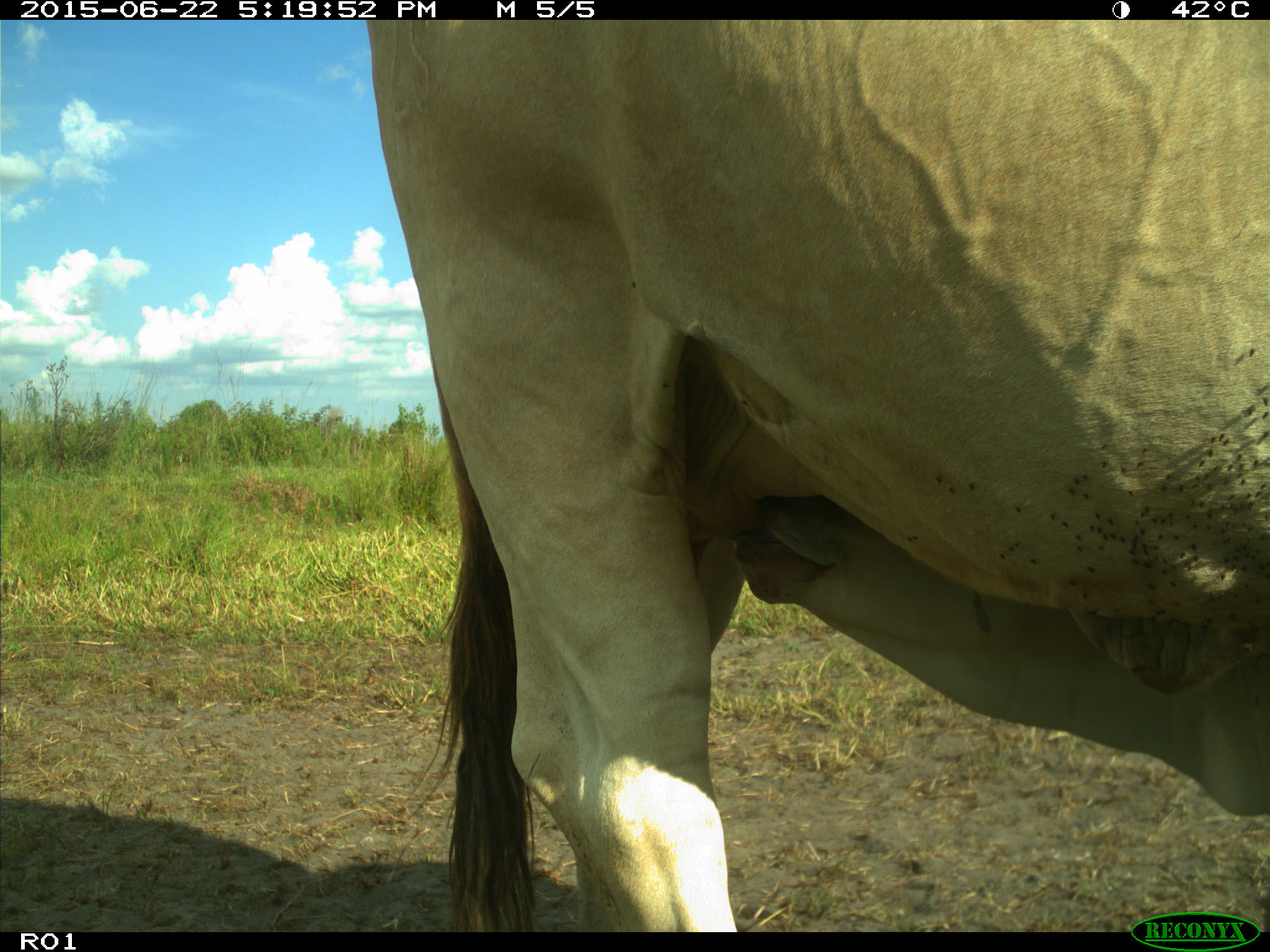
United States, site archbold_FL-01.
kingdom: Animalia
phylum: Chordata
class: Mammalia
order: Artiodactyla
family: Bovidae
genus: Bos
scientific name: Bos taurus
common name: domestic cow